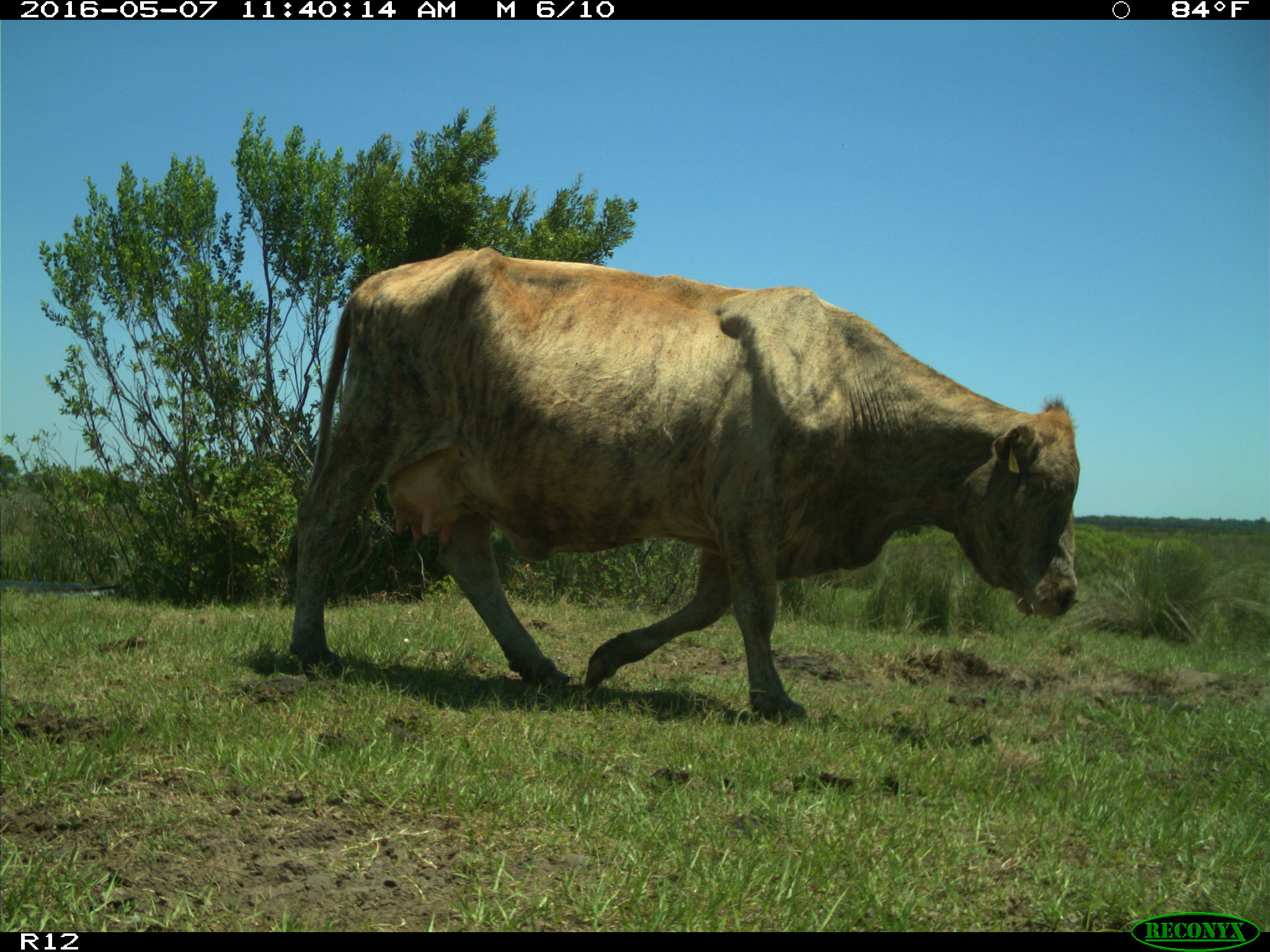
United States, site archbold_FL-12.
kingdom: Animalia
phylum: Chordata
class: Mammalia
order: Artiodactyla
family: Bovidae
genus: Bos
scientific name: Bos taurus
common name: domestic cow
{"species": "Bos taurus (domestic cow)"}